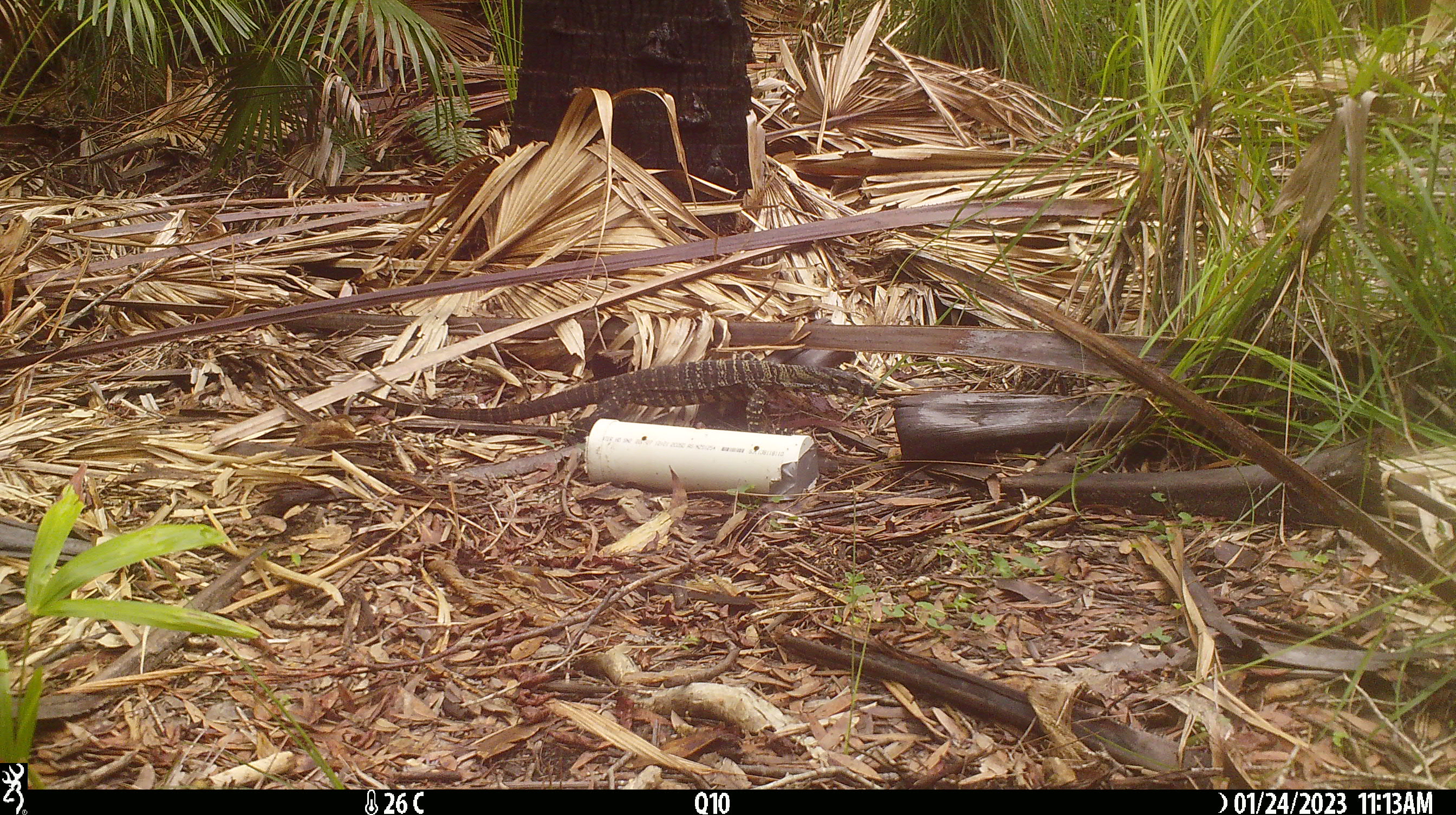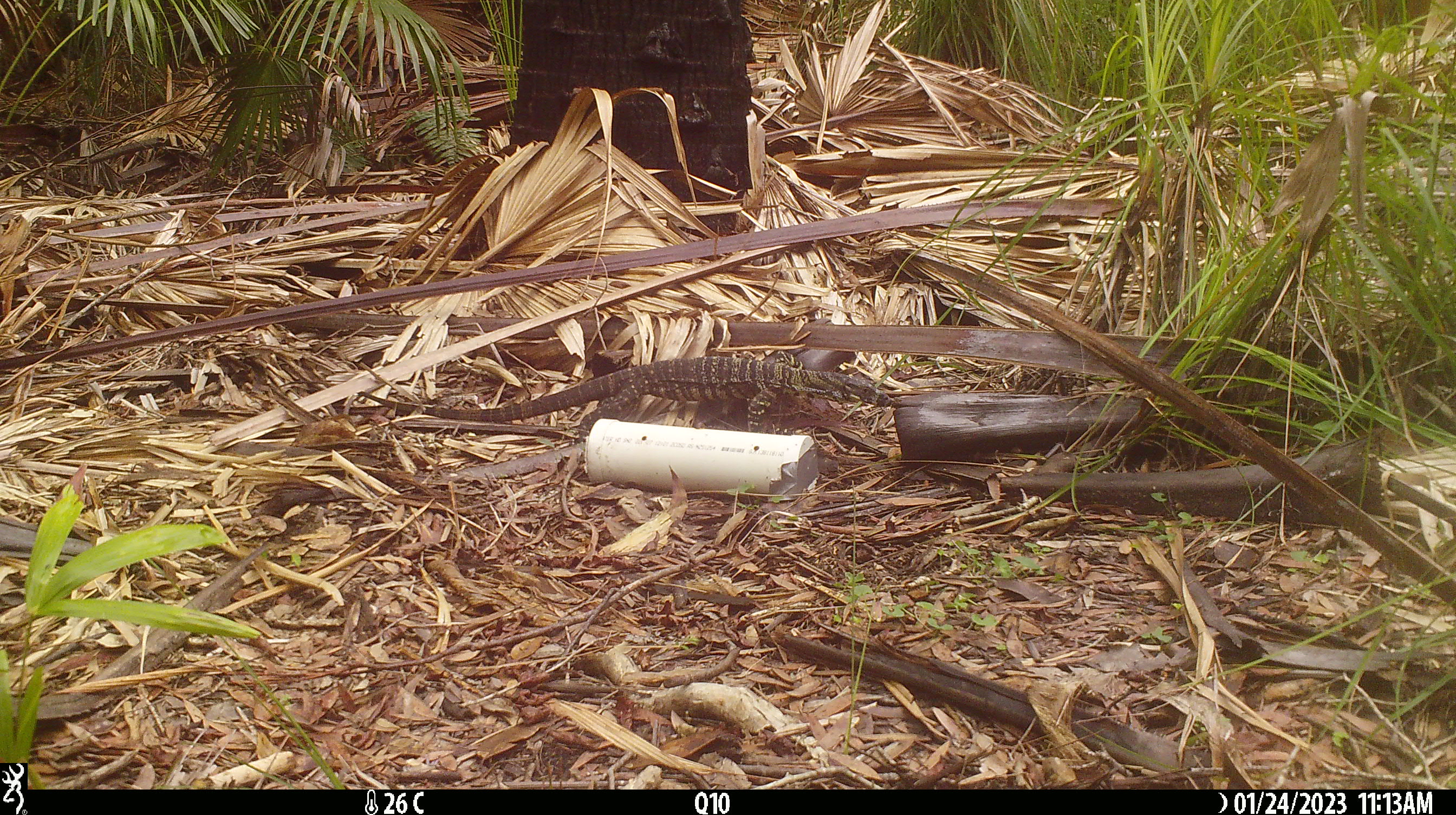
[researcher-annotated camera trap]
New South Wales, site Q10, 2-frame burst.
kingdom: Animalia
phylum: Chordata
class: Reptilia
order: Squamata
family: Varanidae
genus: Varanus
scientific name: Varanus varius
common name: lace monitor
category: goanna